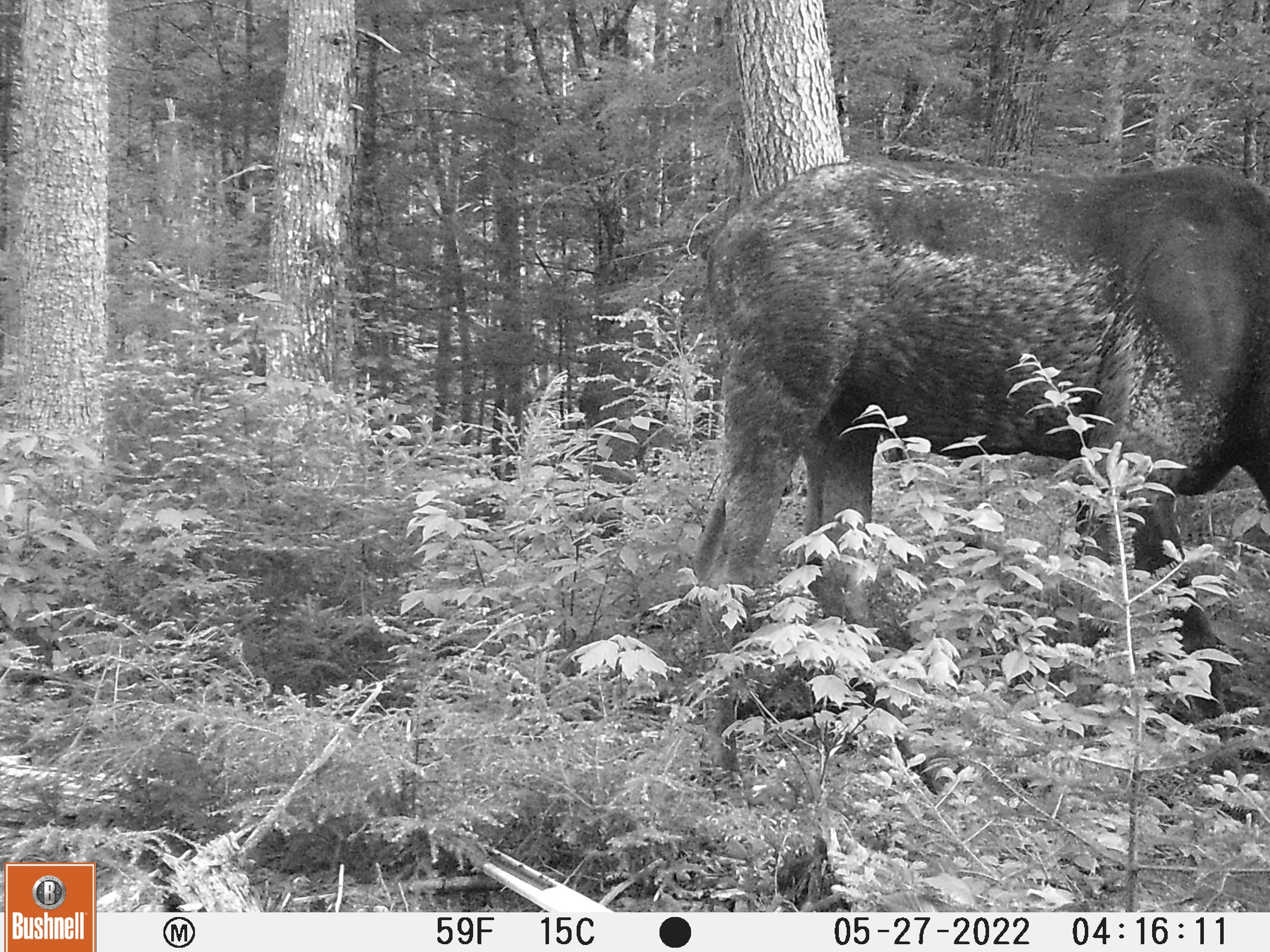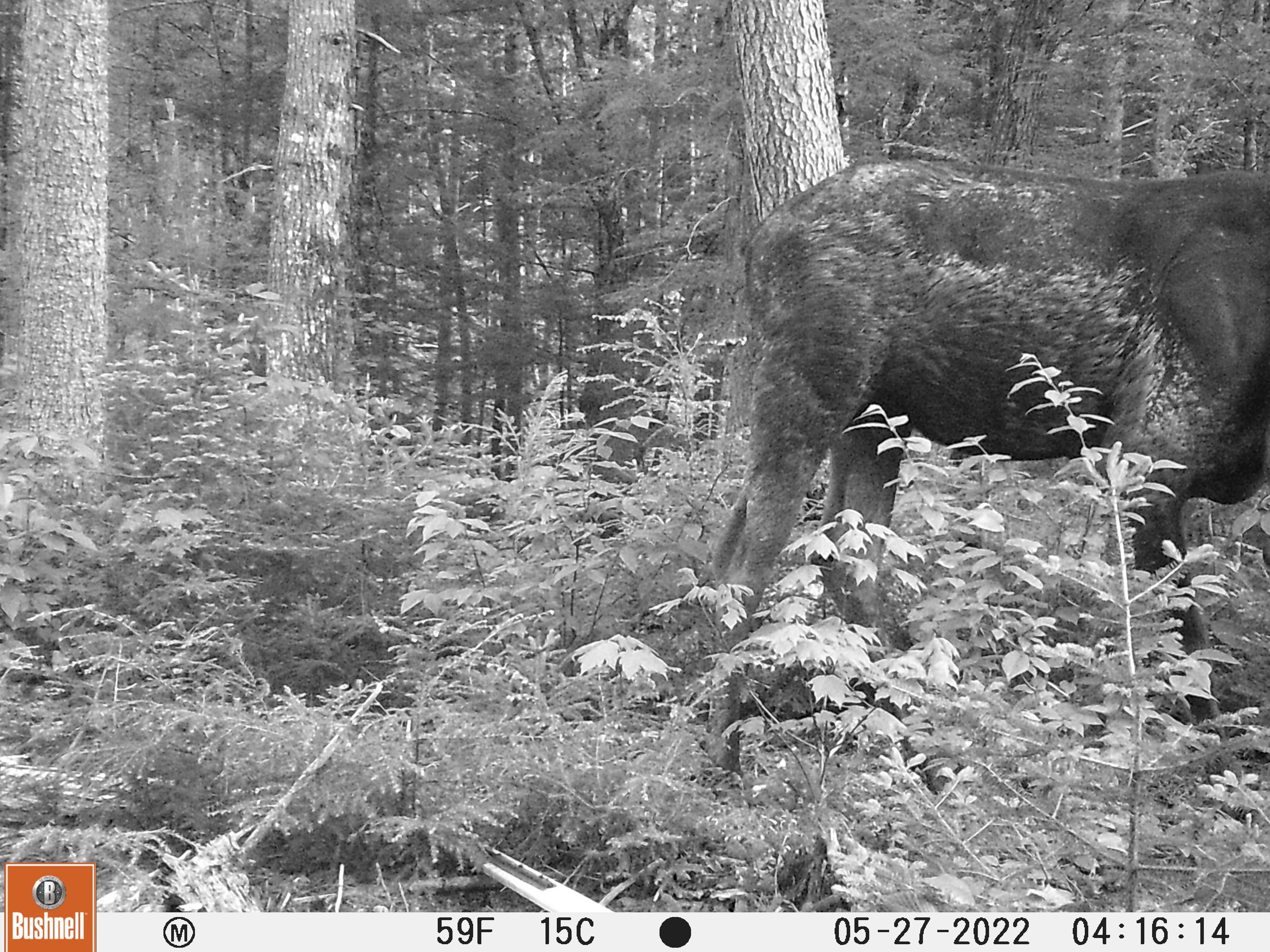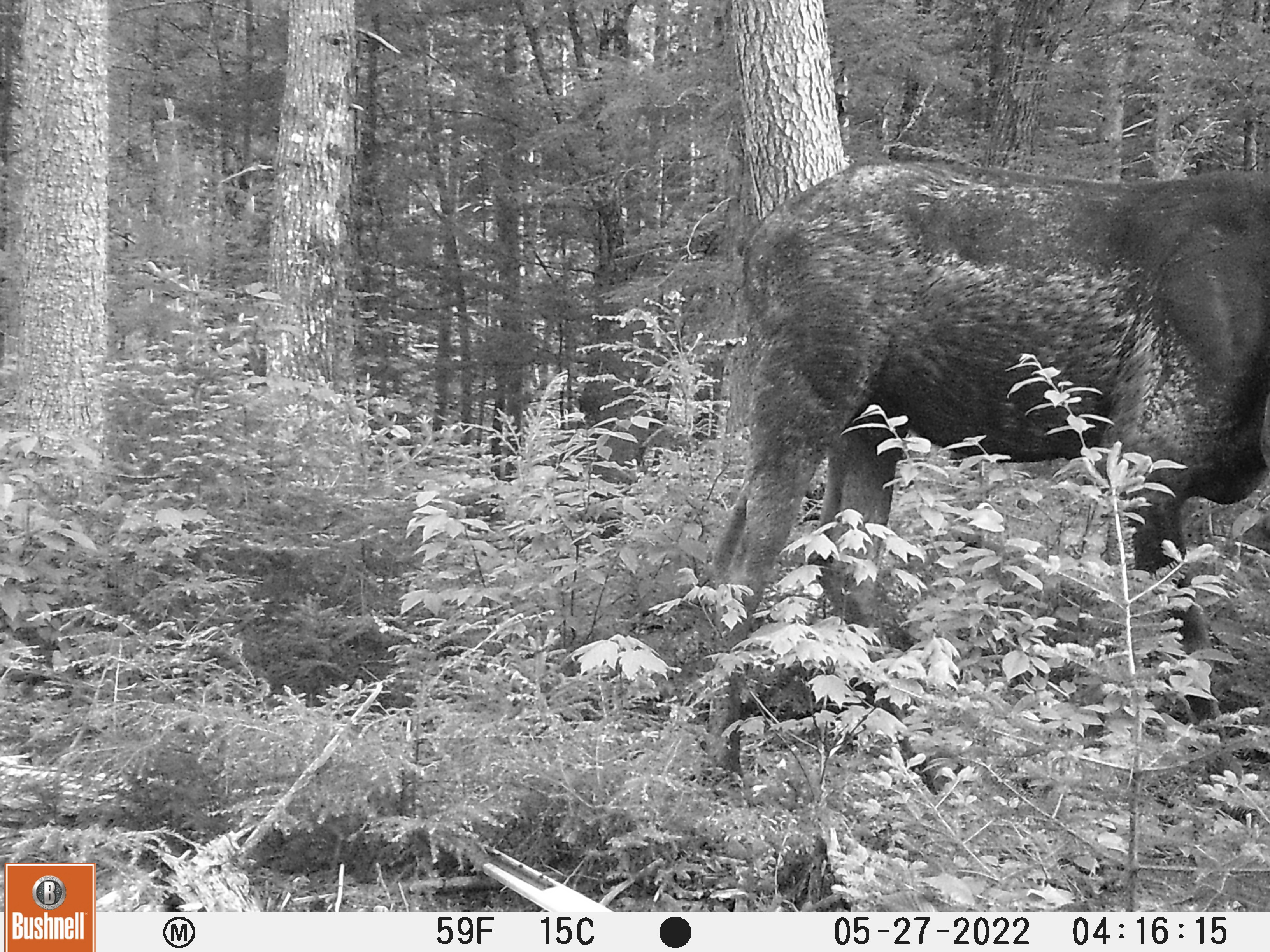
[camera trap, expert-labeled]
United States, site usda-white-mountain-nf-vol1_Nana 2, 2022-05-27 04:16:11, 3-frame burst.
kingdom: Animalia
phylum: Chordata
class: Mammalia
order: Artiodactyla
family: Cervidae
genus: Alces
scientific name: Alces alces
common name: moose